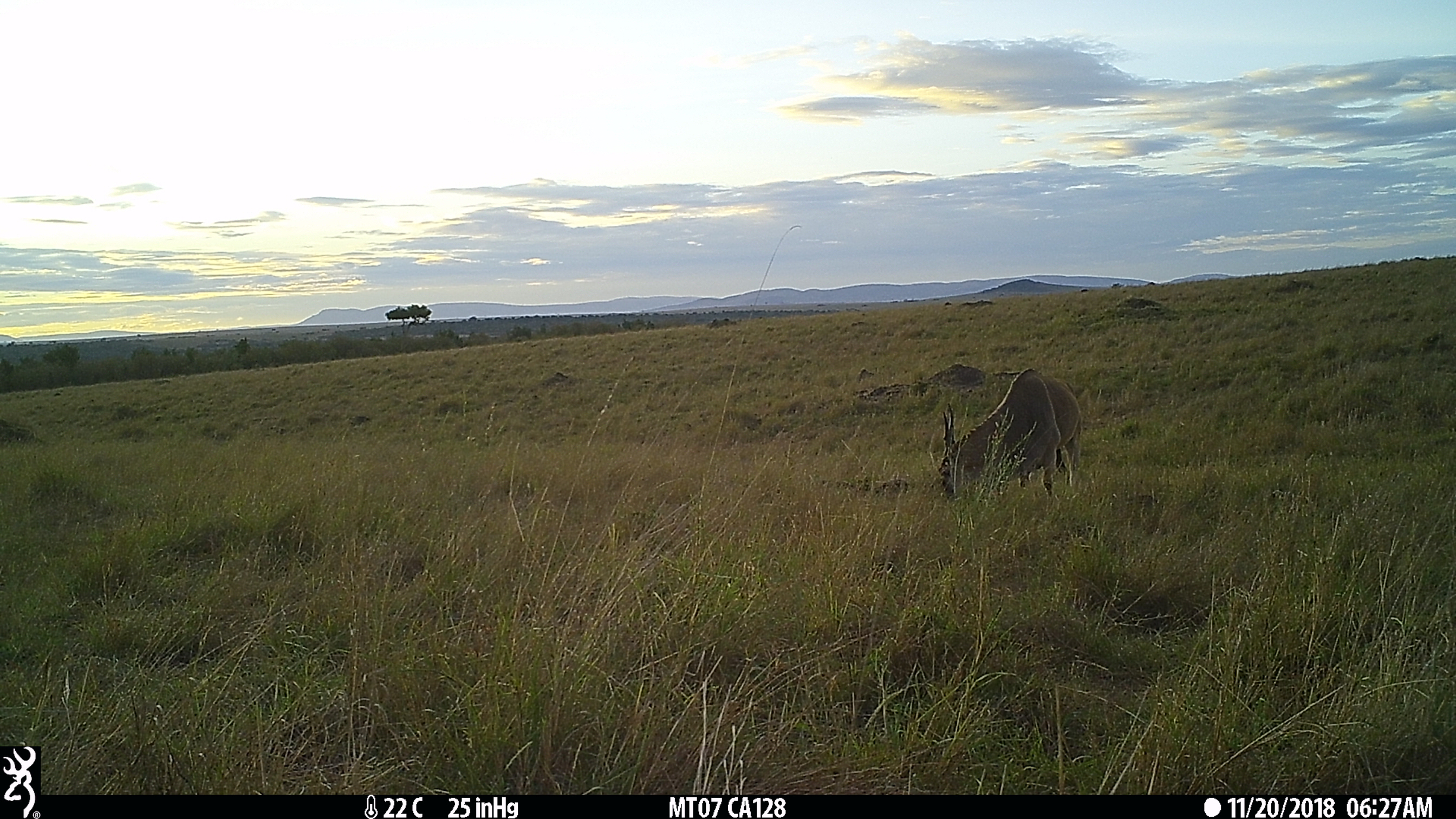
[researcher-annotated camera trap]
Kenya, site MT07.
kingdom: Animalia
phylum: Chordata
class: Mammalia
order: Artiodactyla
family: Bovidae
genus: Tragelaphus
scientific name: Tragelaphus oryx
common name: eland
Eland (Tragelaphus oryx).